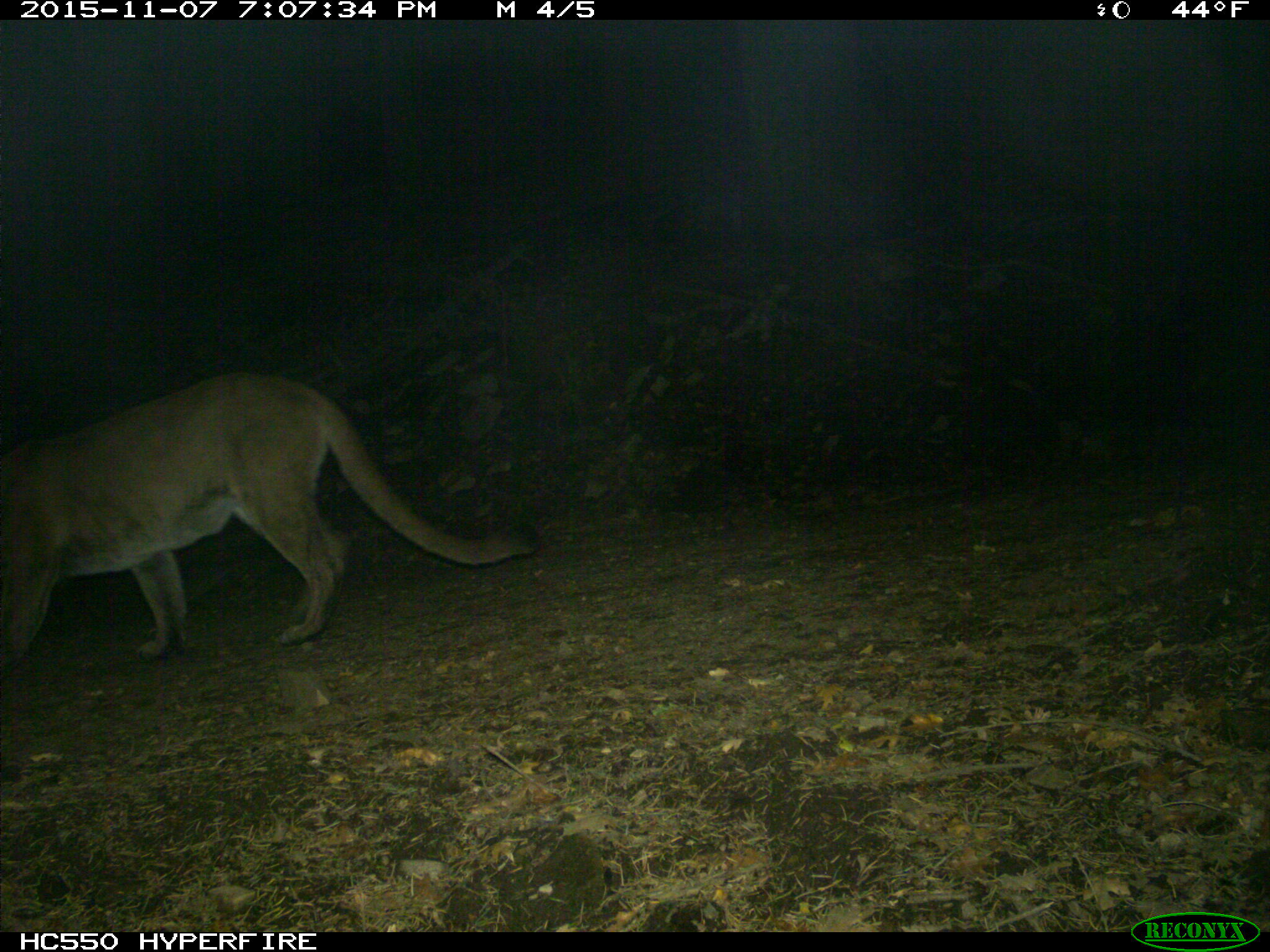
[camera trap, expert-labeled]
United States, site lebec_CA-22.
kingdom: Animalia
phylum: Chordata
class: Mammalia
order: Carnivora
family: Felidae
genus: Puma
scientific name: Puma concolor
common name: mountain lion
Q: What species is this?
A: Puma concolor (mountain lion).